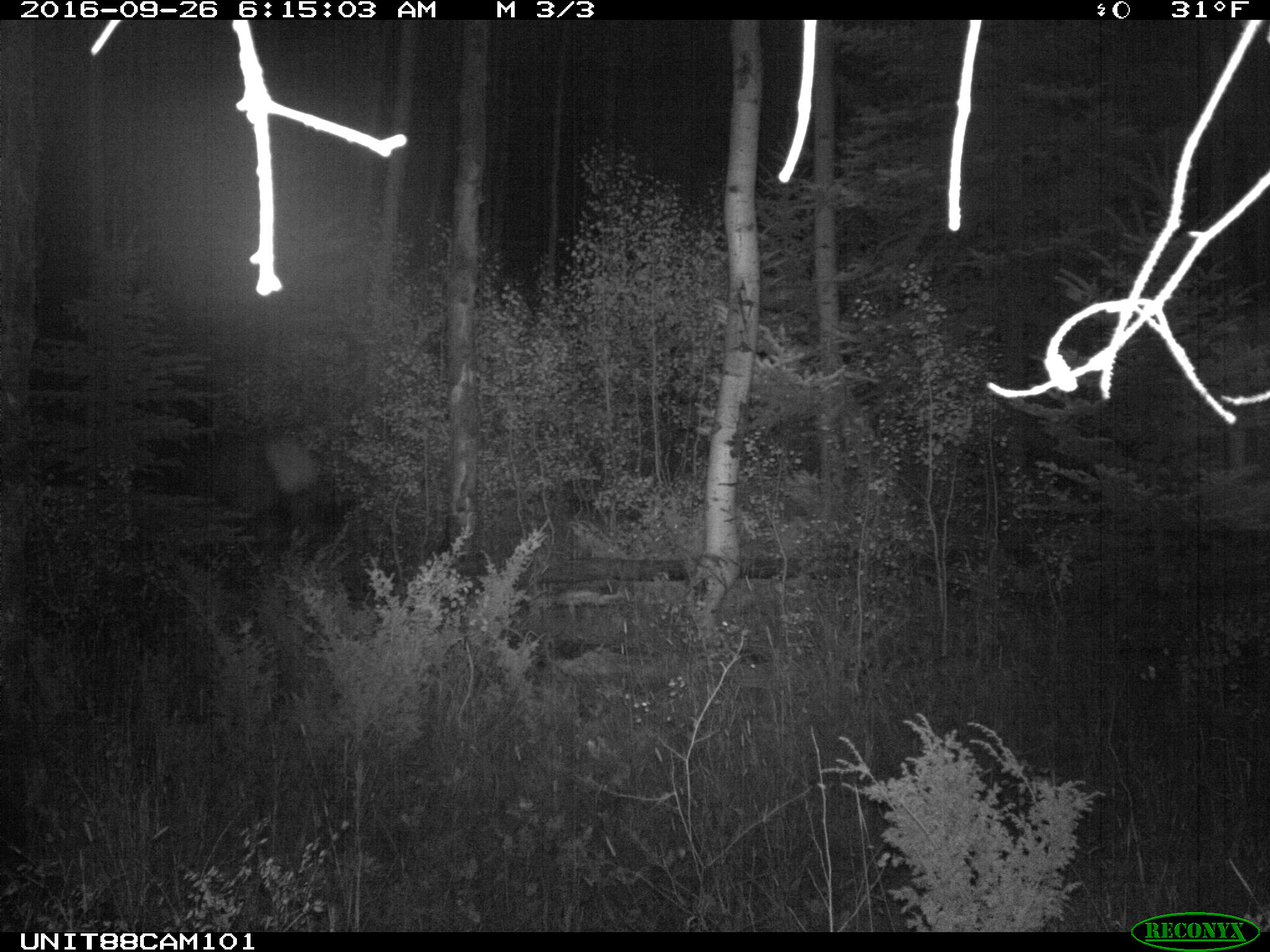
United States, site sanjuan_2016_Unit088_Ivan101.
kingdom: Animalia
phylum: Chordata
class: Mammalia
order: Artiodactyla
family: Cervidae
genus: Cervus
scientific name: Cervus elaphus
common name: red deer